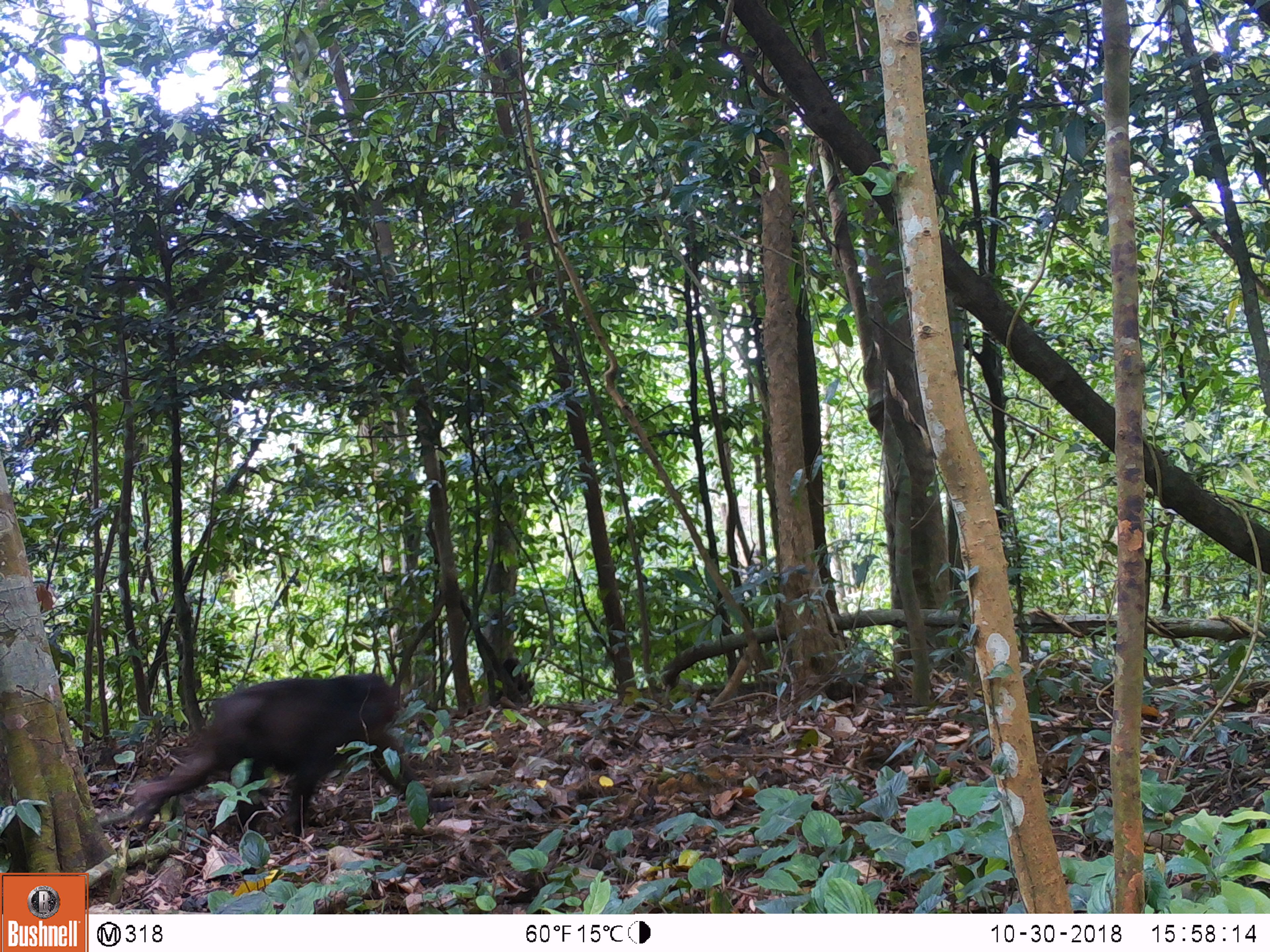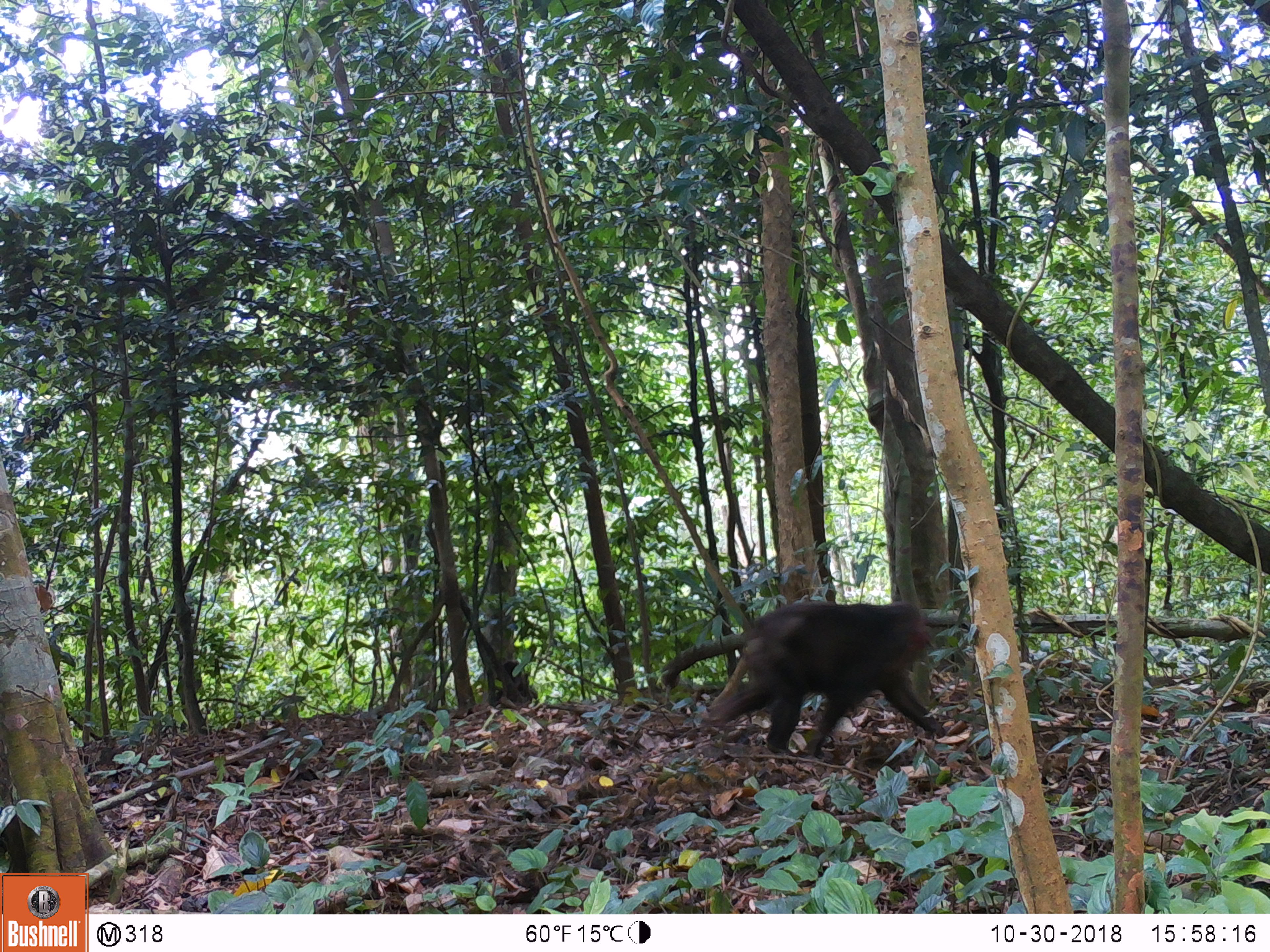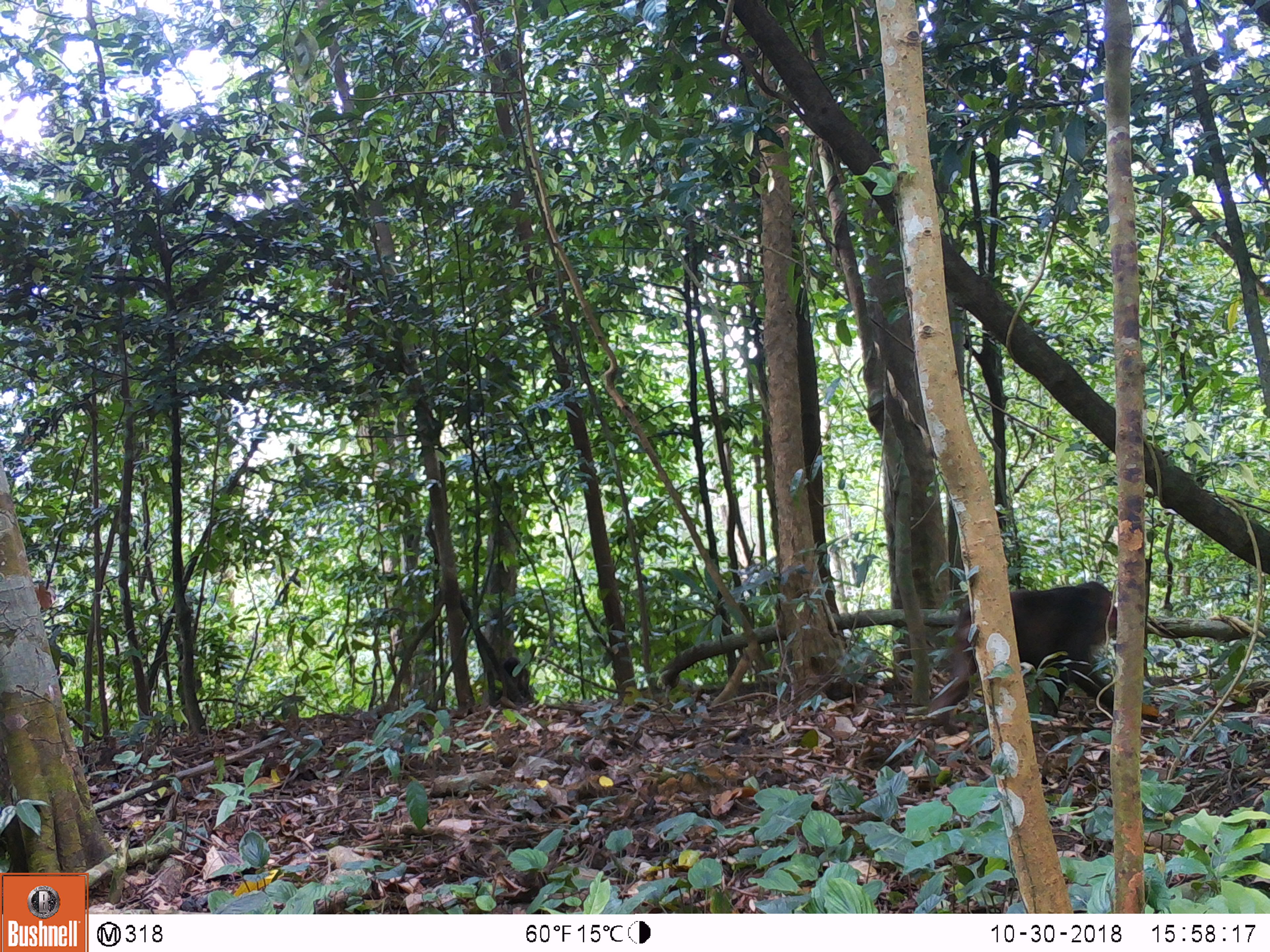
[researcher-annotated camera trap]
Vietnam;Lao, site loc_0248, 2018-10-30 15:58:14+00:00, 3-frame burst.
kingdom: Animalia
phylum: Chordata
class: Mammalia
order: Primates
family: Cercopithecidae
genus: Macaca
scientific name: Macaca arctoides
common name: stump-tailed macaque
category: stump tailed macaque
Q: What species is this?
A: Stump tailed macaque (stump-tailed macaque) (Macaca arctoides).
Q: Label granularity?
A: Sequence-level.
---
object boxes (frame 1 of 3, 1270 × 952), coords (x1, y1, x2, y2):
stump tailed macaque: (136, 673, 456, 842)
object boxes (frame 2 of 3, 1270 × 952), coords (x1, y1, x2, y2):
stump tailed macaque: (659, 602, 946, 759)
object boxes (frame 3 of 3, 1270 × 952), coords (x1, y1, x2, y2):
stump tailed macaque: (926, 581, 1158, 726)